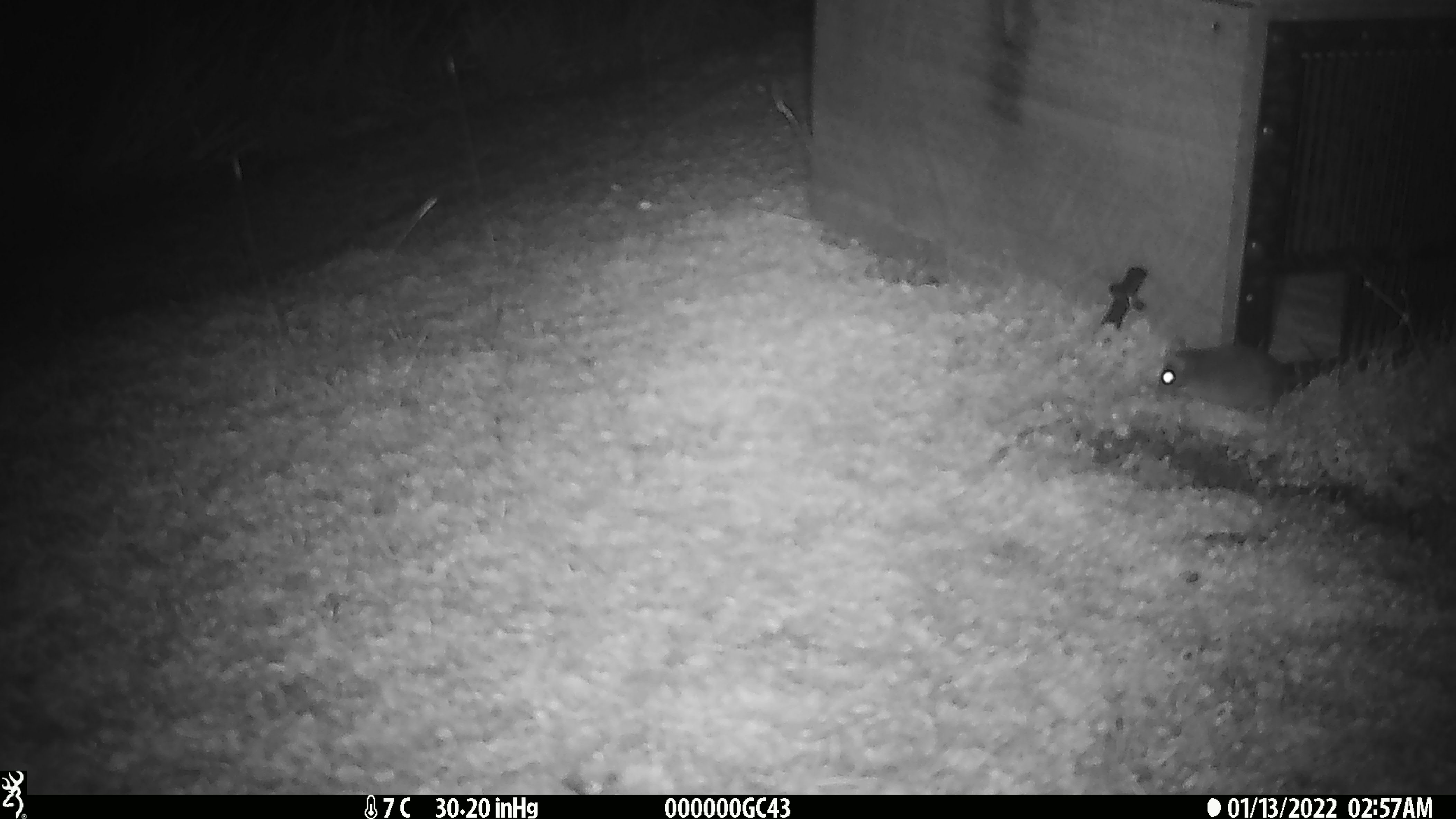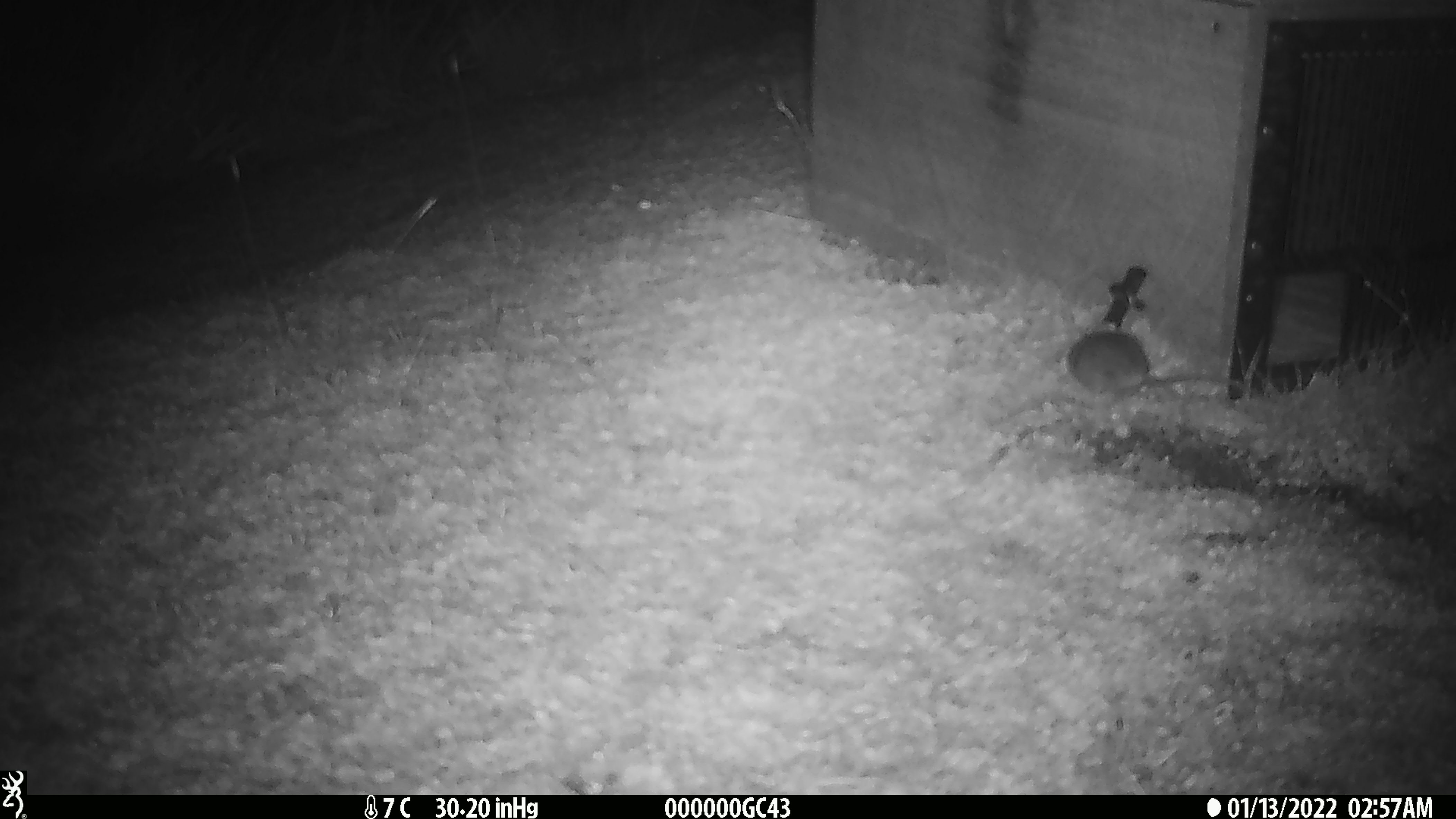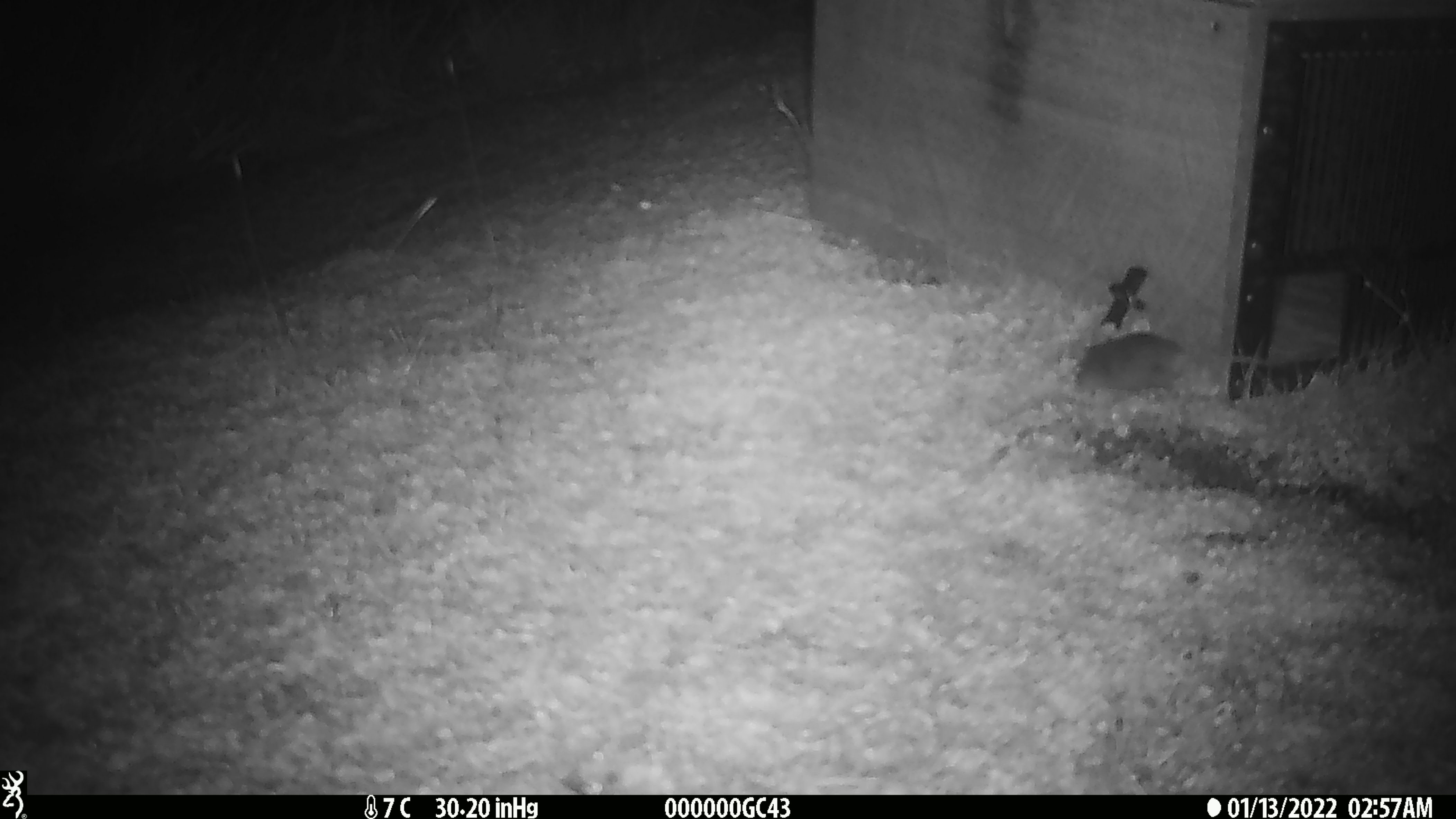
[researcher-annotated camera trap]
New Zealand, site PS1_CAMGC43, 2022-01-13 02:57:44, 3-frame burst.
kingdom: Animalia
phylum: Chordata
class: Mammalia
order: Rodentia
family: Muridae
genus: Mus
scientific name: Mus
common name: mouse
Mouse (Mus).